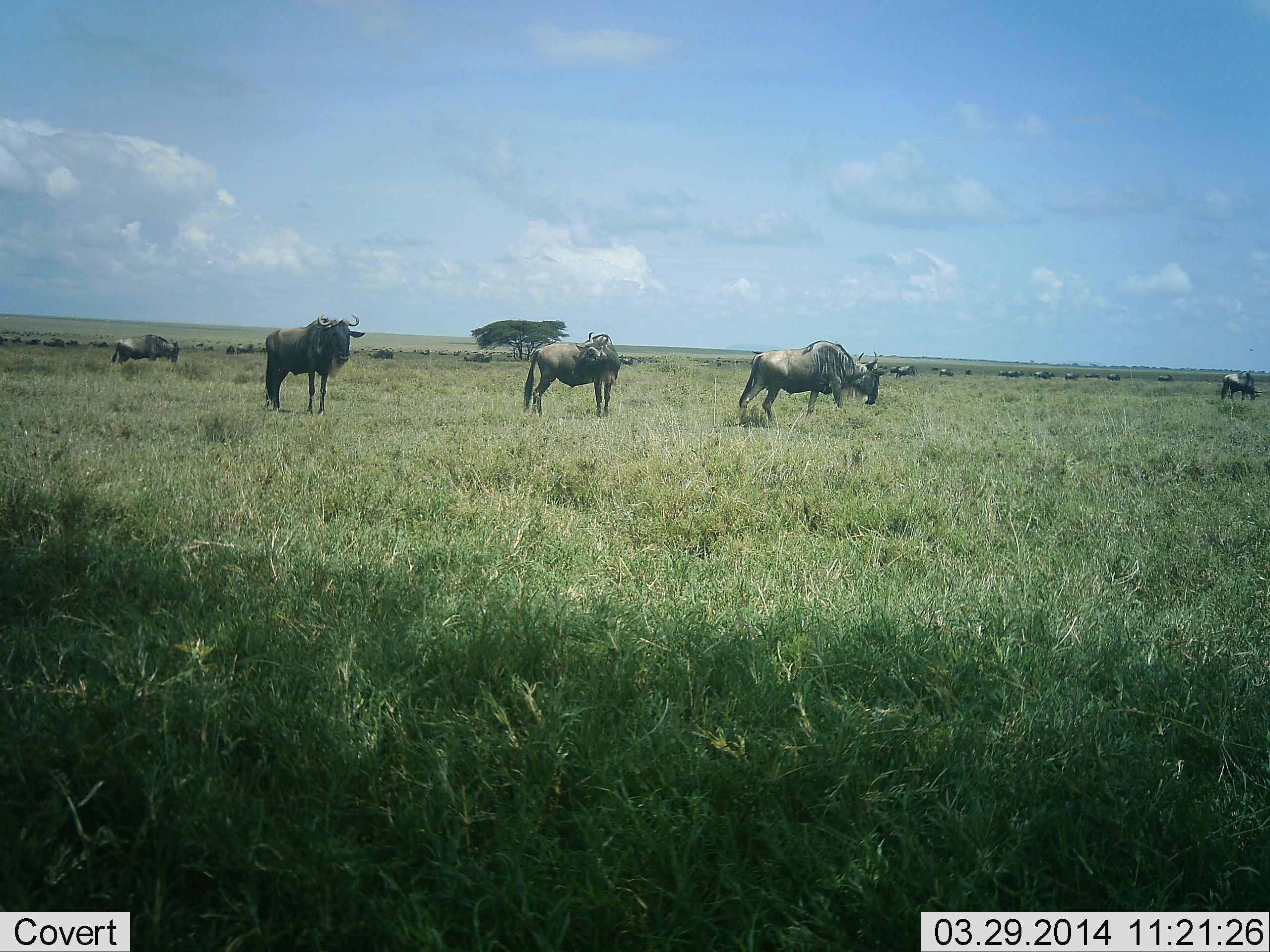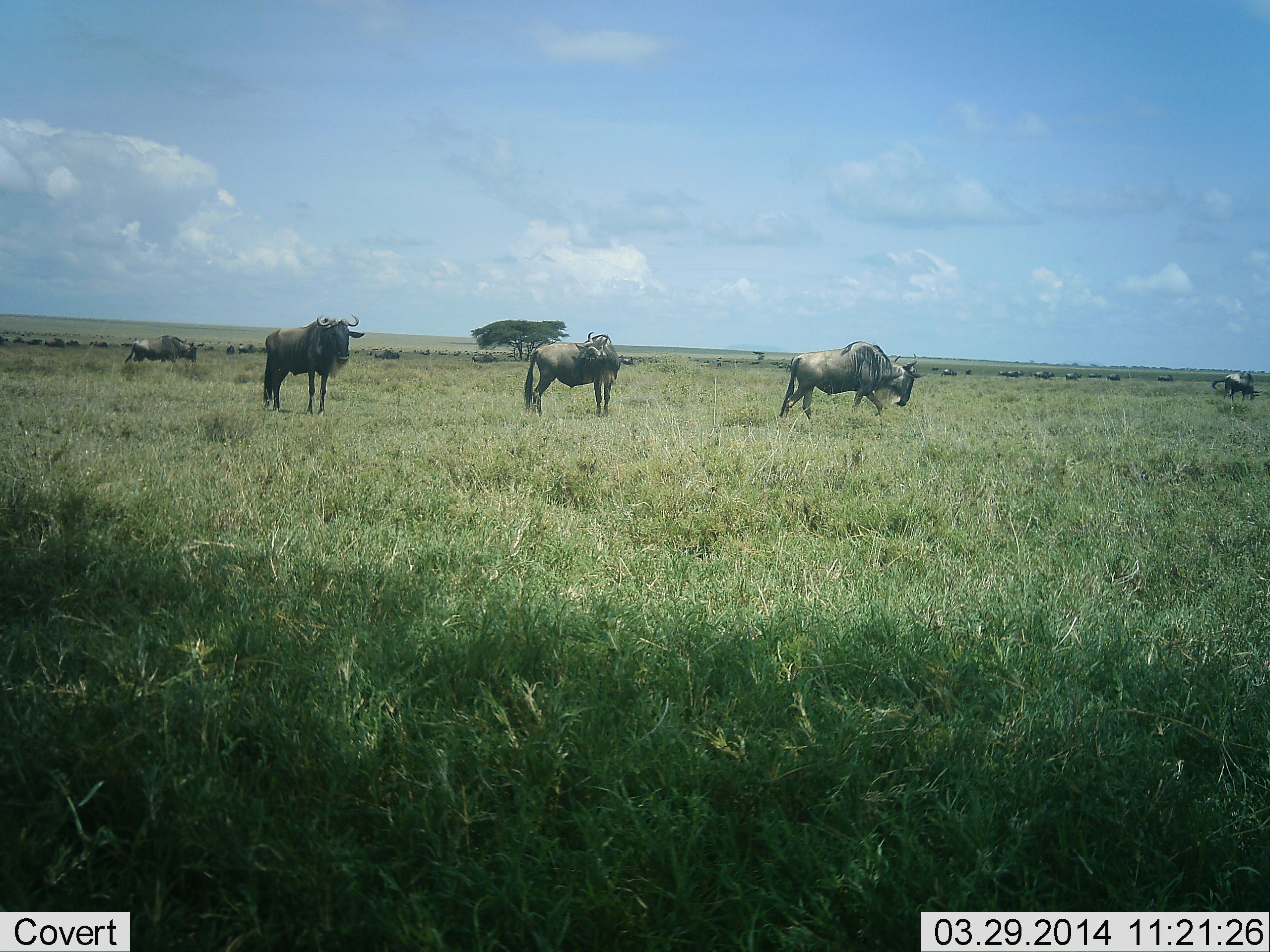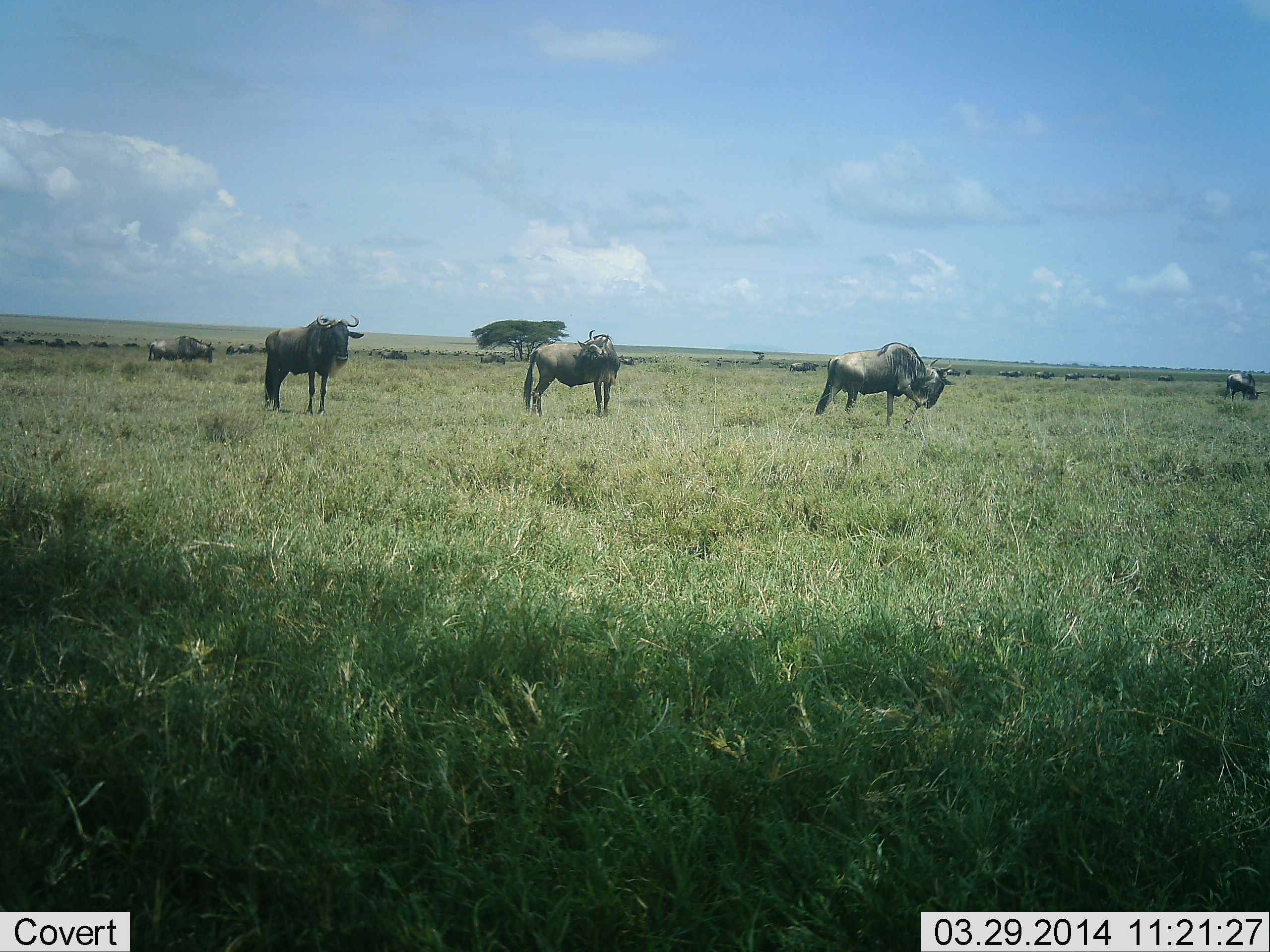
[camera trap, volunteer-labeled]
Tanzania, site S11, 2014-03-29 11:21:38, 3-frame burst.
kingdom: Animalia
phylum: Chordata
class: Mammalia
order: Artiodactyla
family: Bovidae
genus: Connochaetes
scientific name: Connochaetes taurinus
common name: blue wildebeest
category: wildebeest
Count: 11-50.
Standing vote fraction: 70%.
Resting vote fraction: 0%.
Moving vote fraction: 90%.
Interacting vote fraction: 0%.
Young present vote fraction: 0%.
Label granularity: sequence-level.